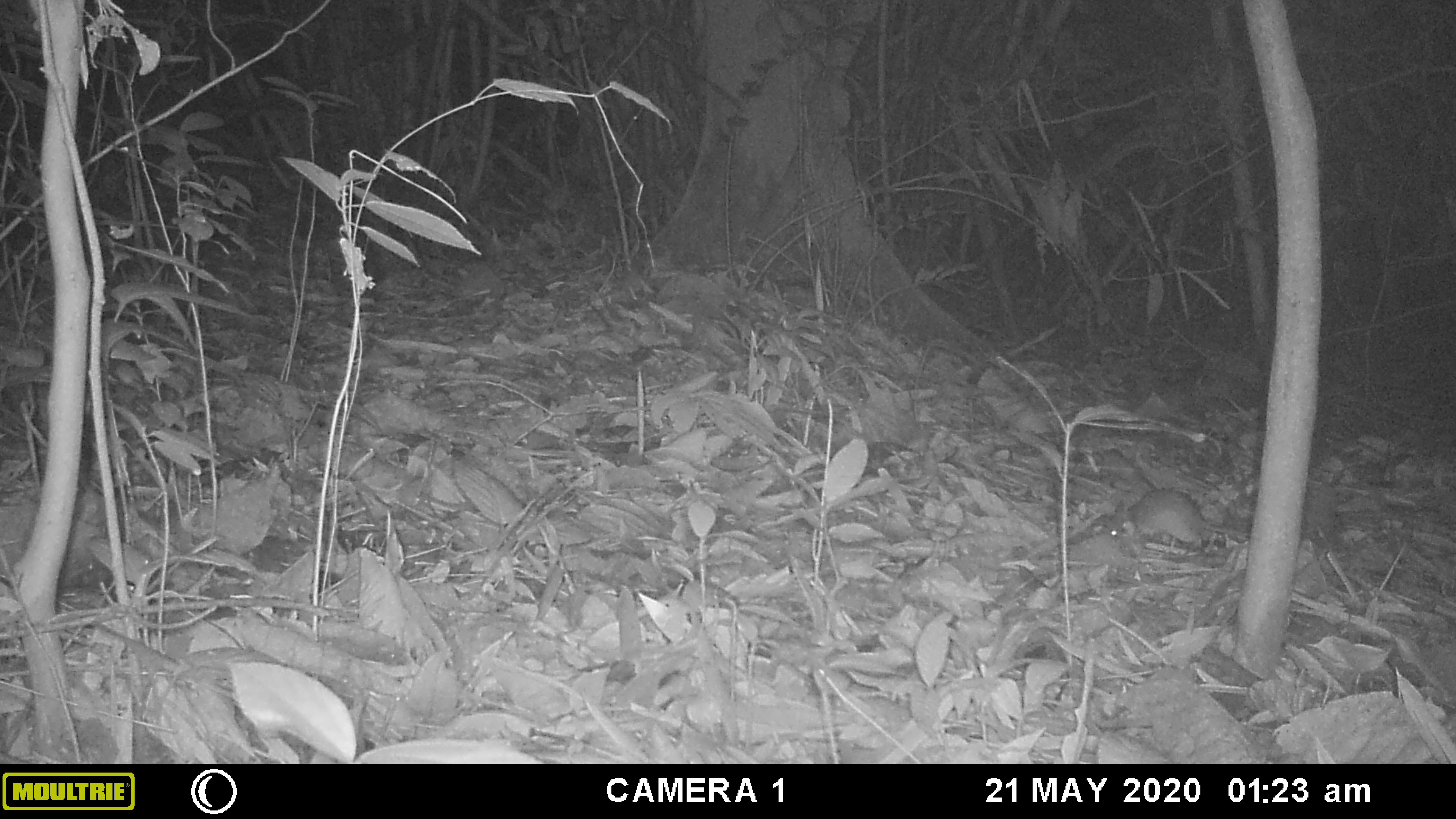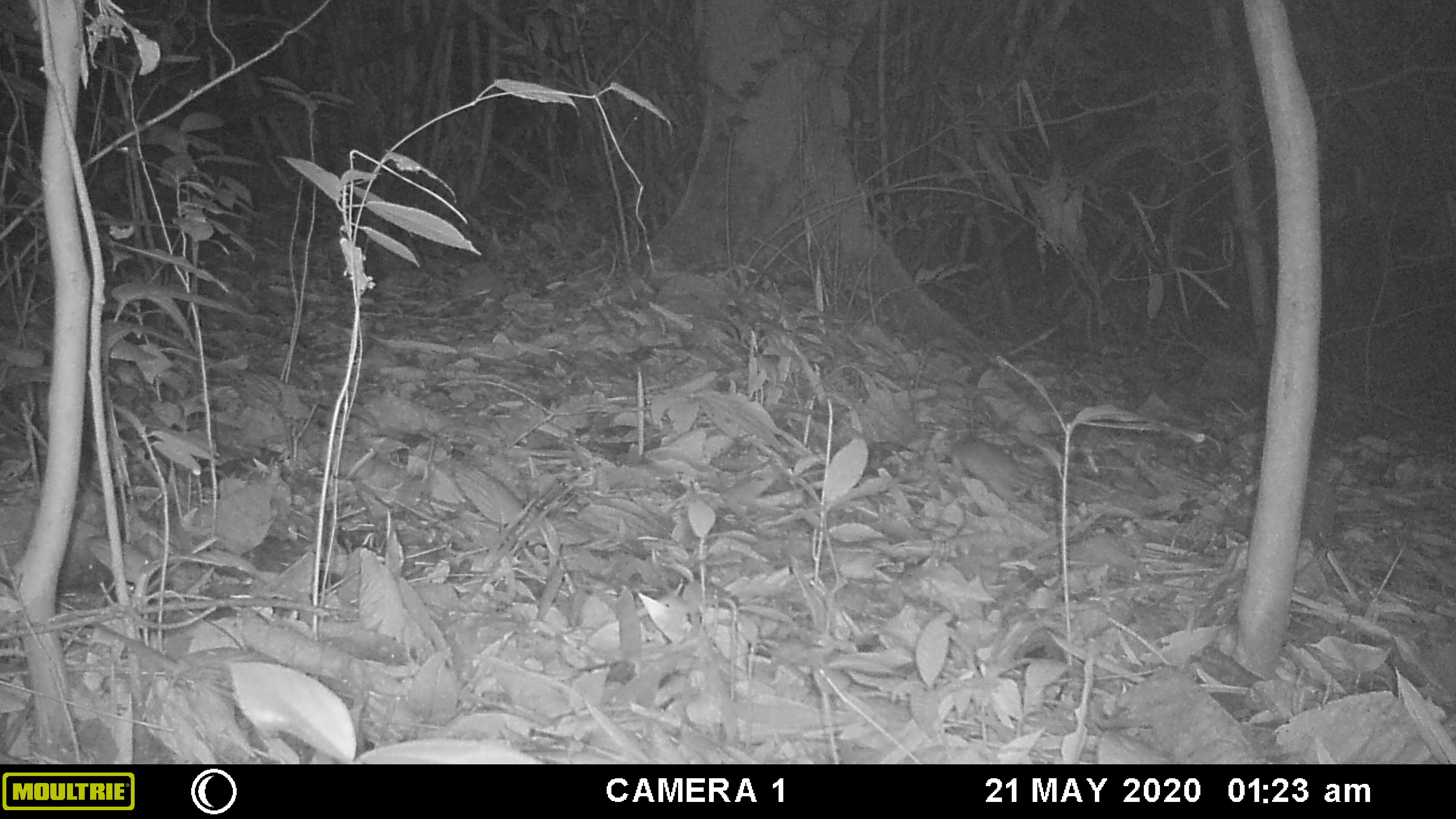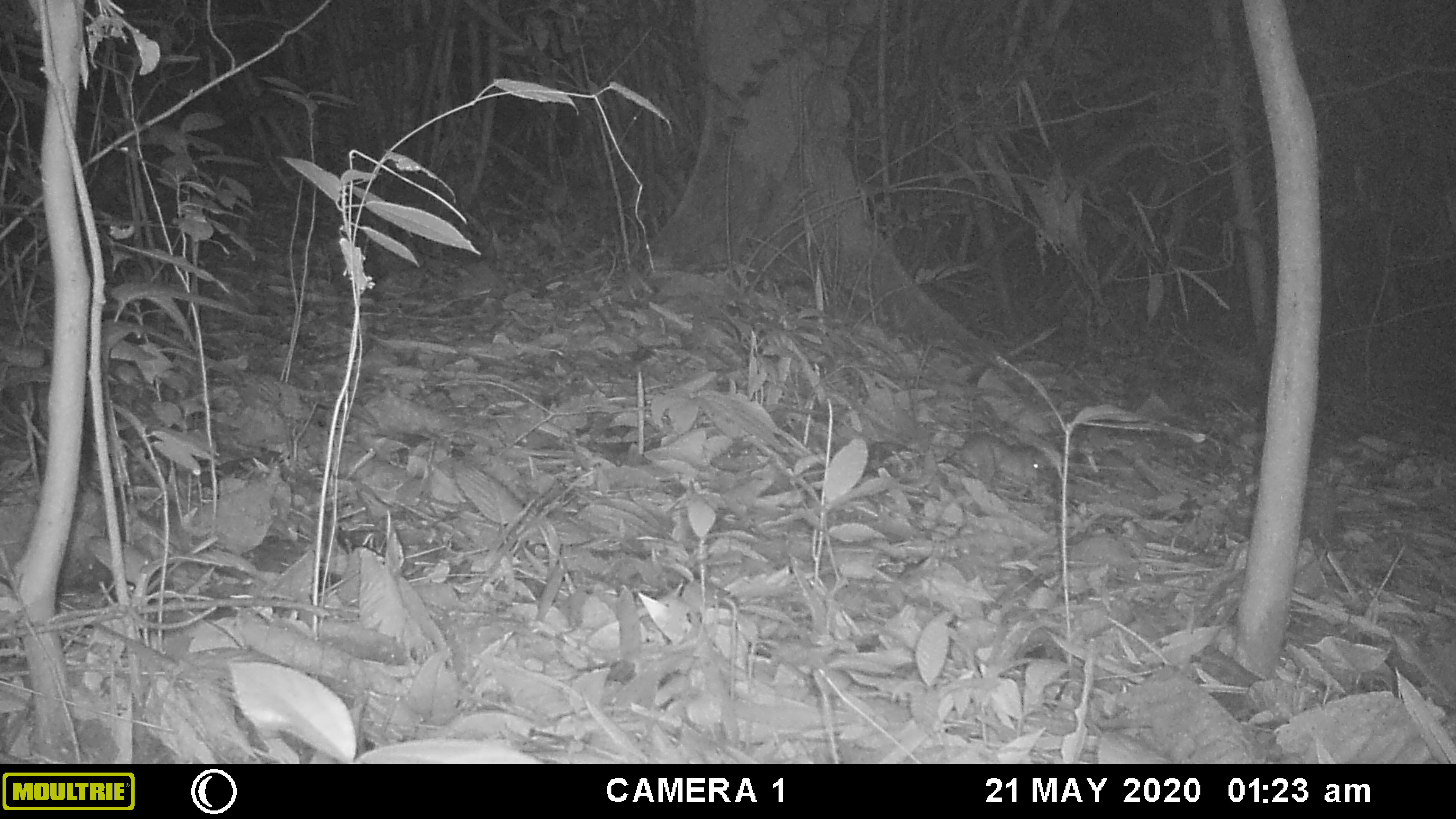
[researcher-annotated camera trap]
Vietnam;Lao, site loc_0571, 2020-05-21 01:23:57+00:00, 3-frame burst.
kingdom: Animalia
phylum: Chordata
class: Mammalia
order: Rodentia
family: Muridae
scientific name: Muridae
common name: old-world mice and rats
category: unidentified murid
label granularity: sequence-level